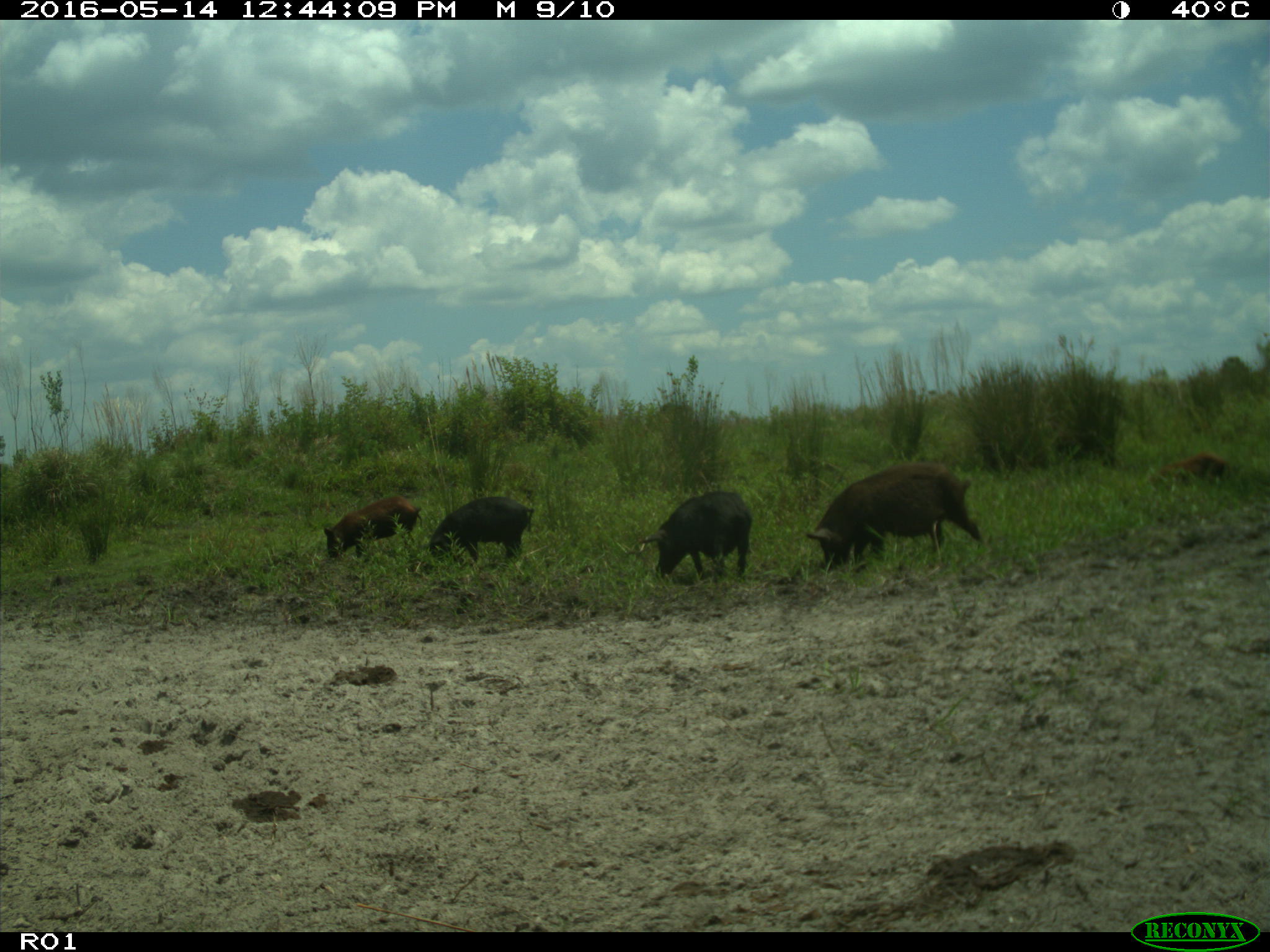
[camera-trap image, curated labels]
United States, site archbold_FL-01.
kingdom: Animalia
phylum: Chordata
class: Mammalia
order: Artiodactyla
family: Suidae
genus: Sus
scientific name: Sus scrofa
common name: wild boar